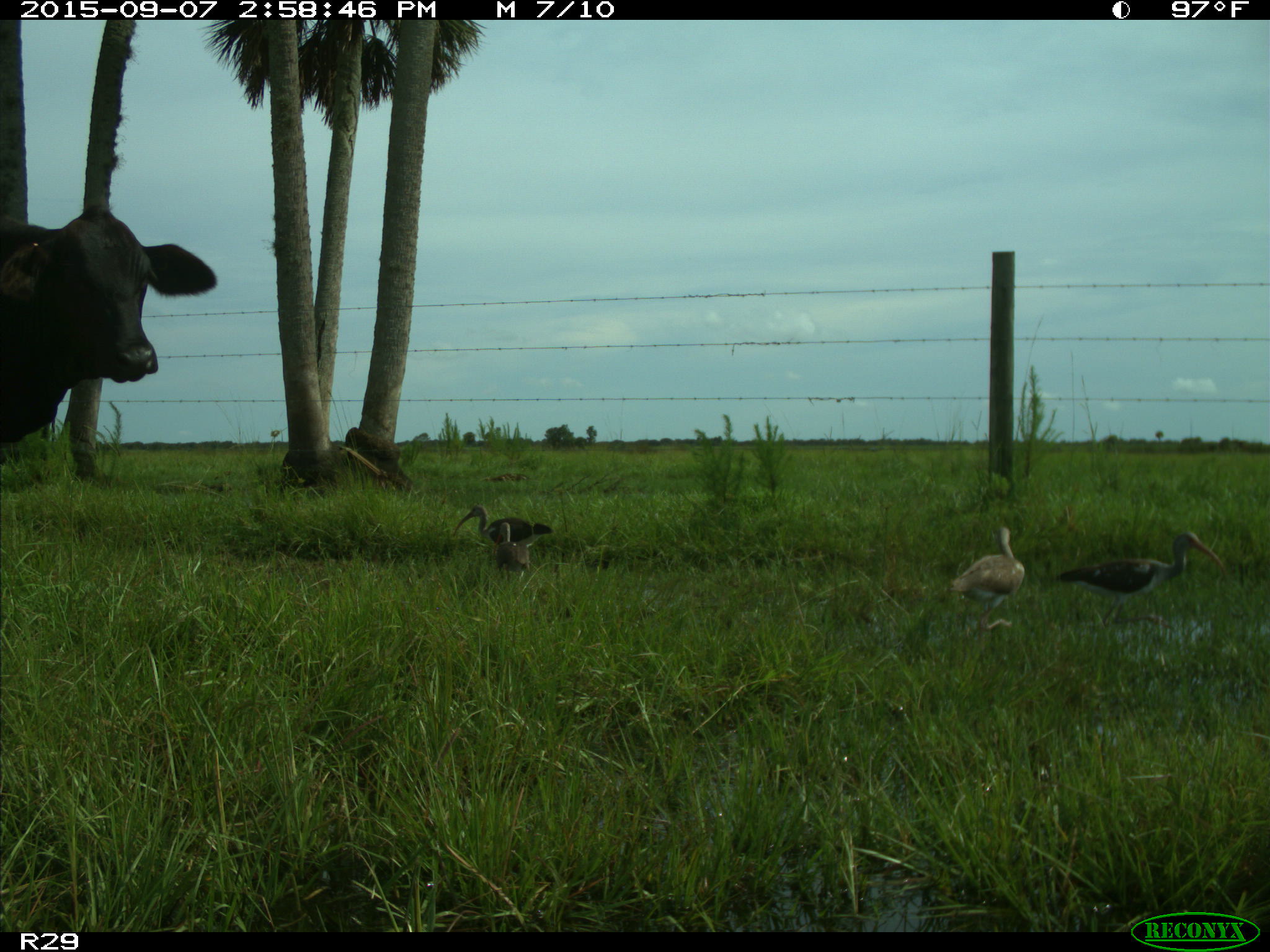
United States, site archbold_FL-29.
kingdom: Animalia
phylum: Chordata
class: Mammalia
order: Artiodactyla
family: Bovidae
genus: Bos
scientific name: Bos taurus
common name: domestic cow